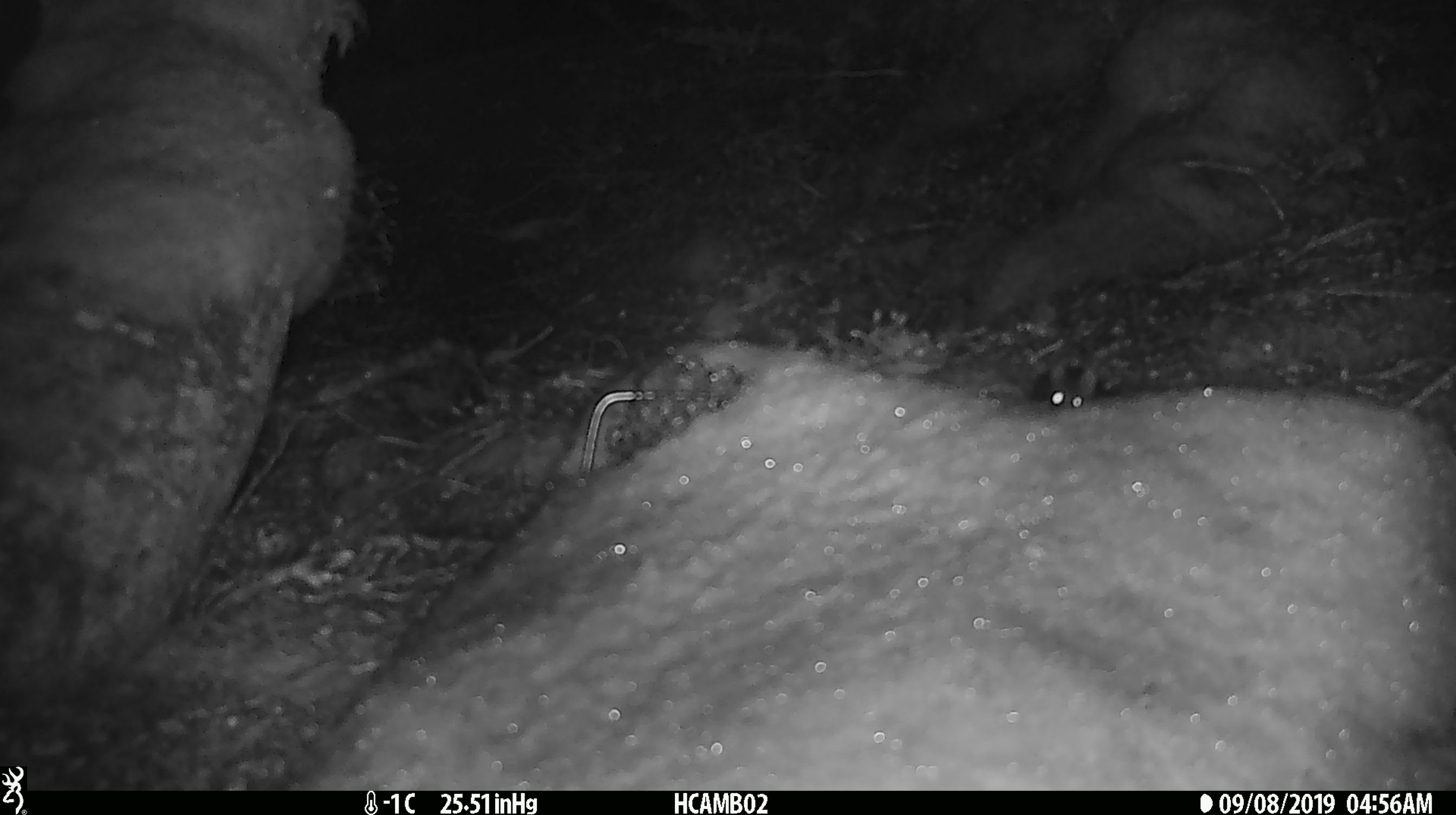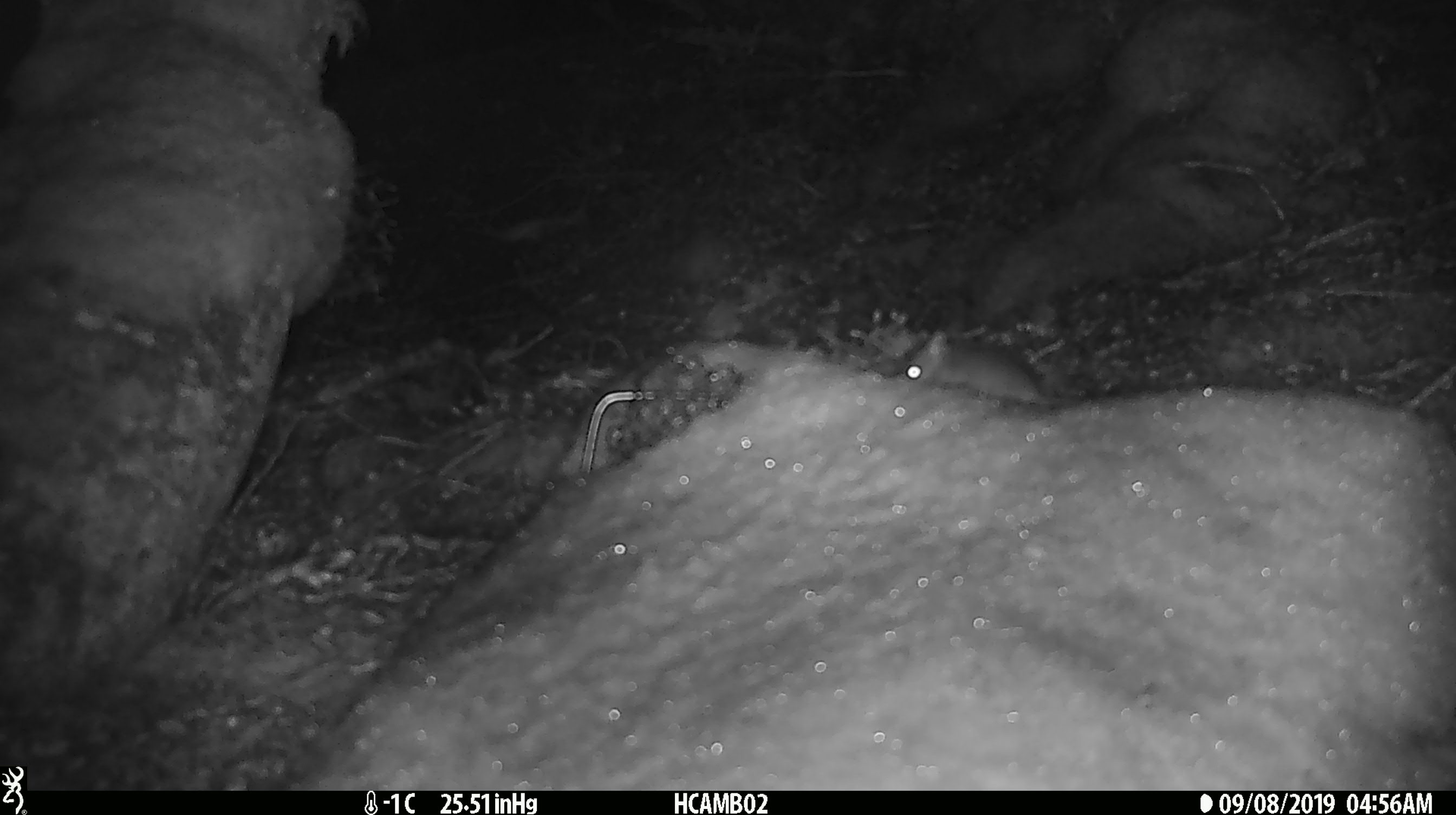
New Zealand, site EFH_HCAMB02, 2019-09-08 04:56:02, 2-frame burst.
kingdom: Animalia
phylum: Chordata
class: Mammalia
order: Rodentia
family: Muridae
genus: Mus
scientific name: Mus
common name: mouse